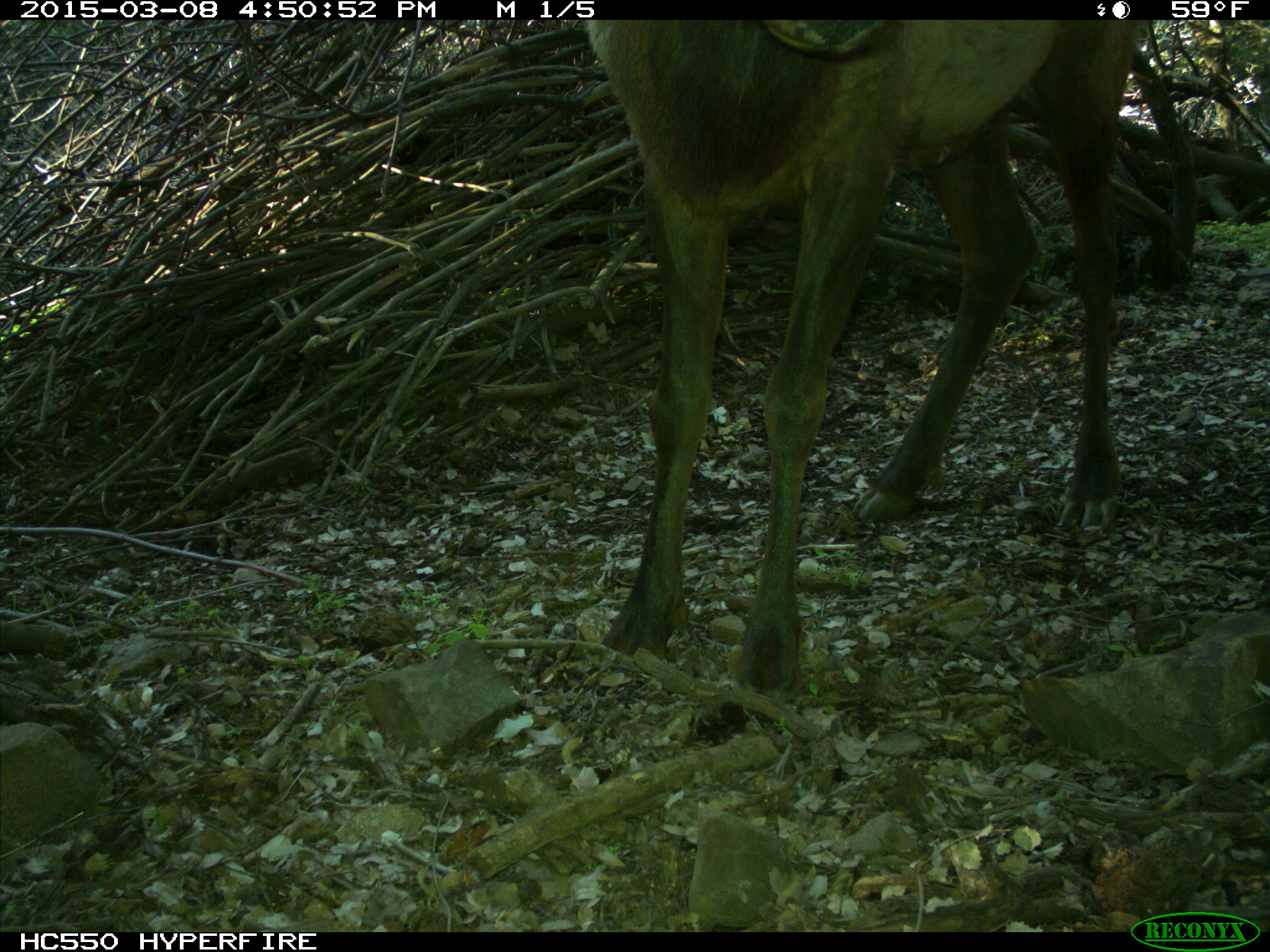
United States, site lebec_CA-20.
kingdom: Animalia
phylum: Chordata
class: Mammalia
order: Artiodactyla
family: Cervidae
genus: Cervus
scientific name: Cervus canadensis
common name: elk